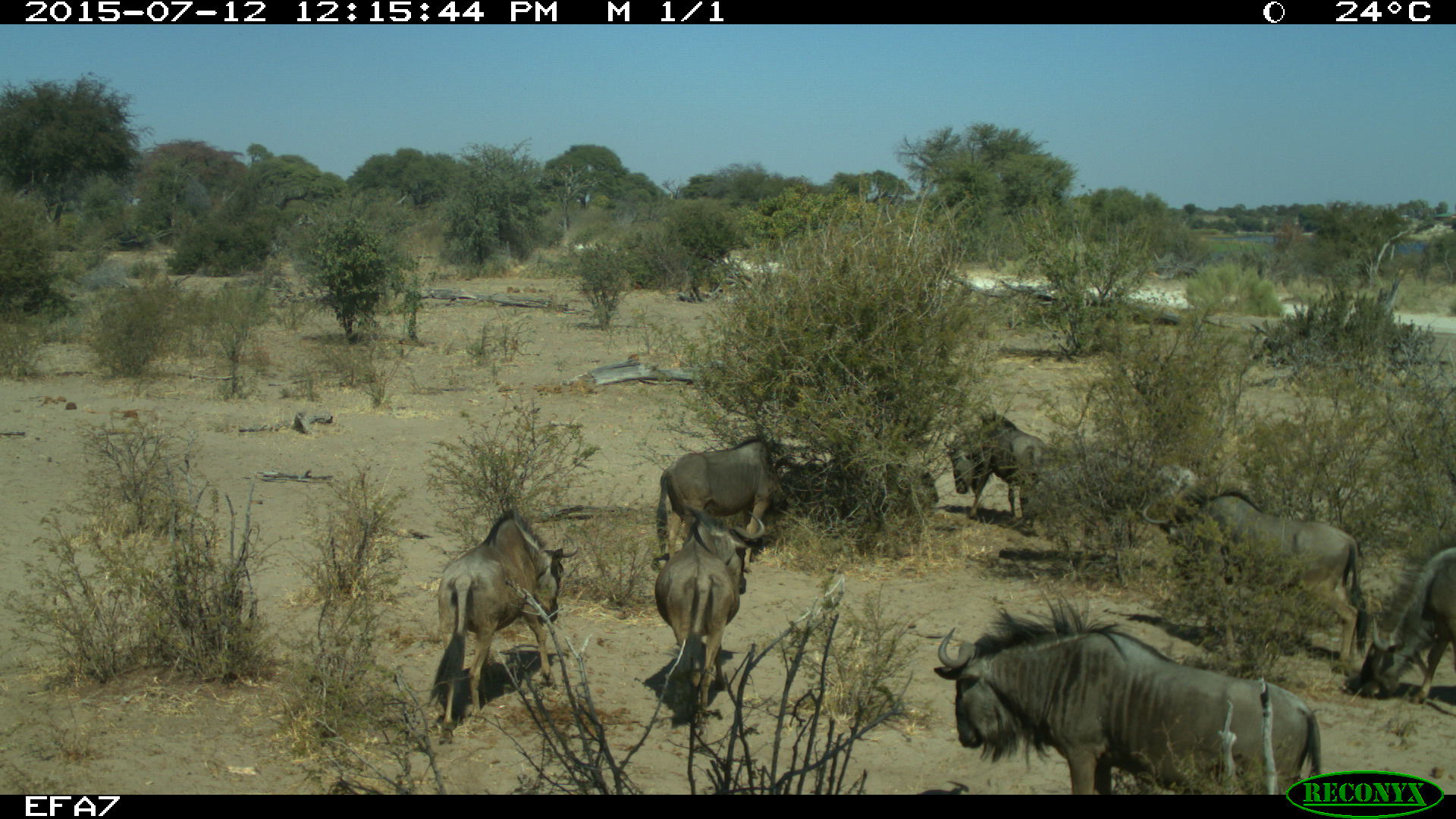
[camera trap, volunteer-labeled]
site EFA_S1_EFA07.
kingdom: Animalia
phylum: Chordata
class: Mammalia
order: Artiodactyla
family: Bovidae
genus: Connochaetes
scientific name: Connochaetes taurinus taurinus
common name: blue wildebeest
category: wildebeestblue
Wildebeestblue (blue wildebeest) (Connochaetes taurinus taurinus), count 8. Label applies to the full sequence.